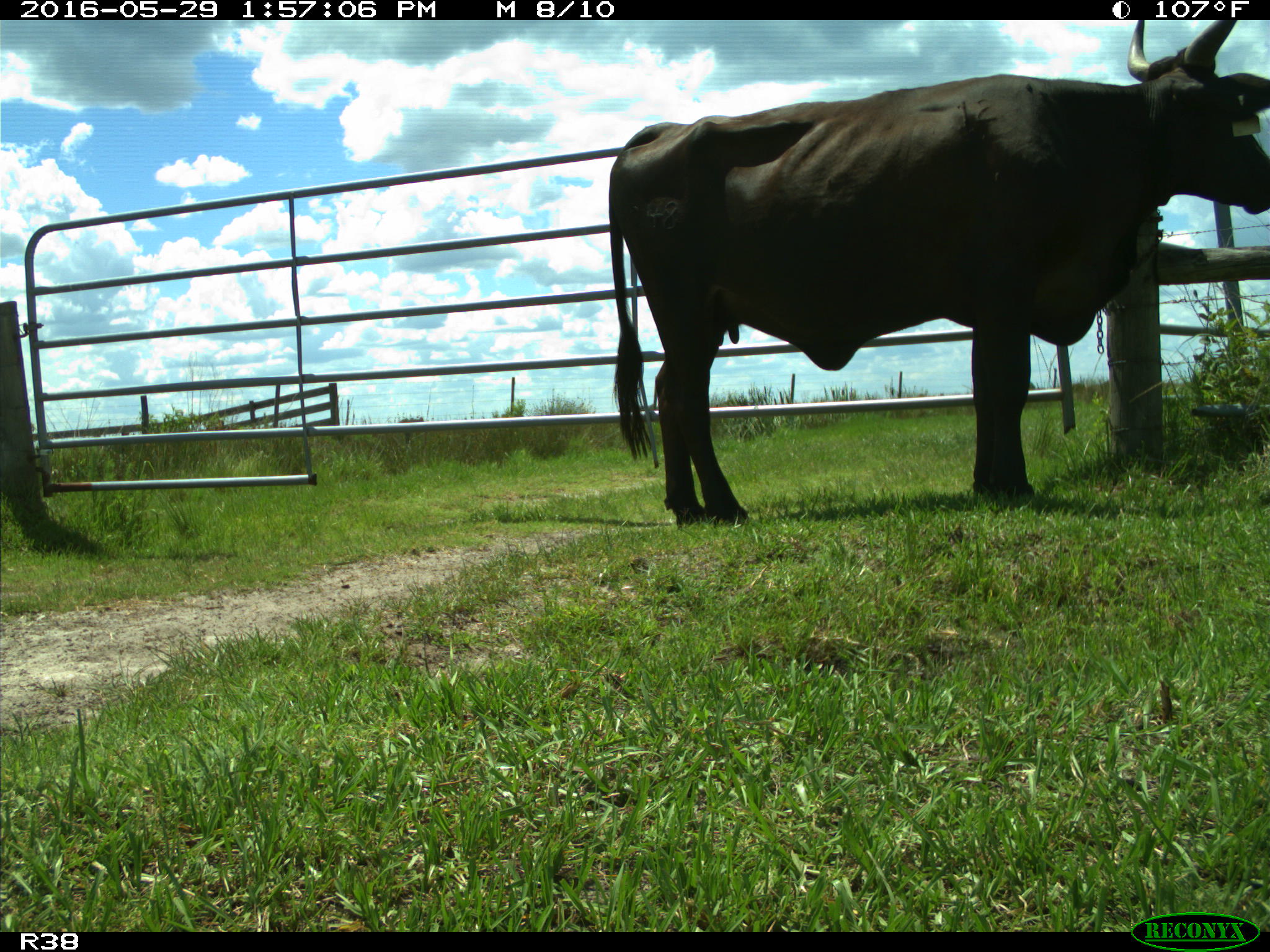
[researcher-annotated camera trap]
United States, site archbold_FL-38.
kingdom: Animalia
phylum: Chordata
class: Mammalia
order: Artiodactyla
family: Bovidae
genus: Bos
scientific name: Bos taurus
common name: domestic cow